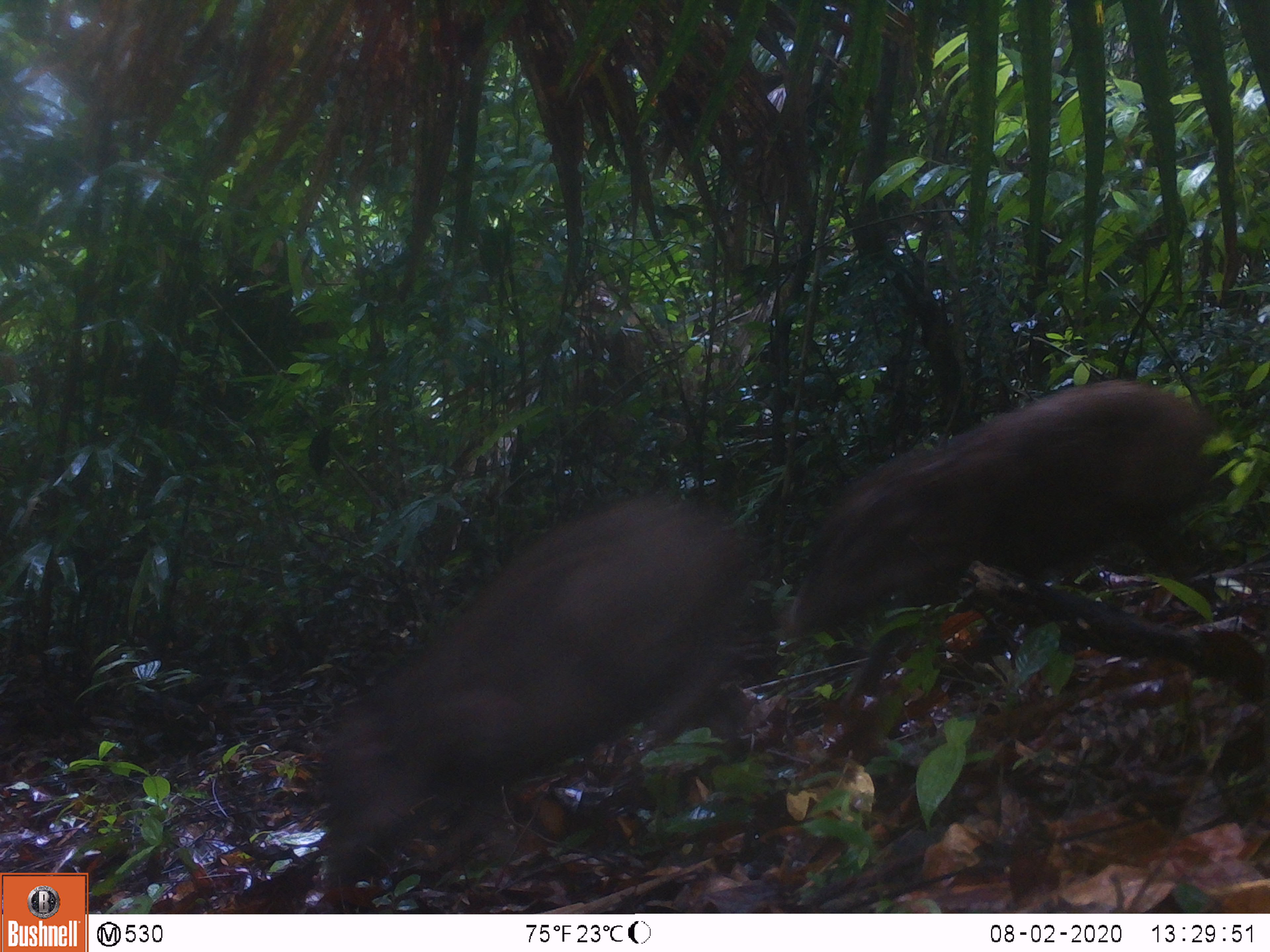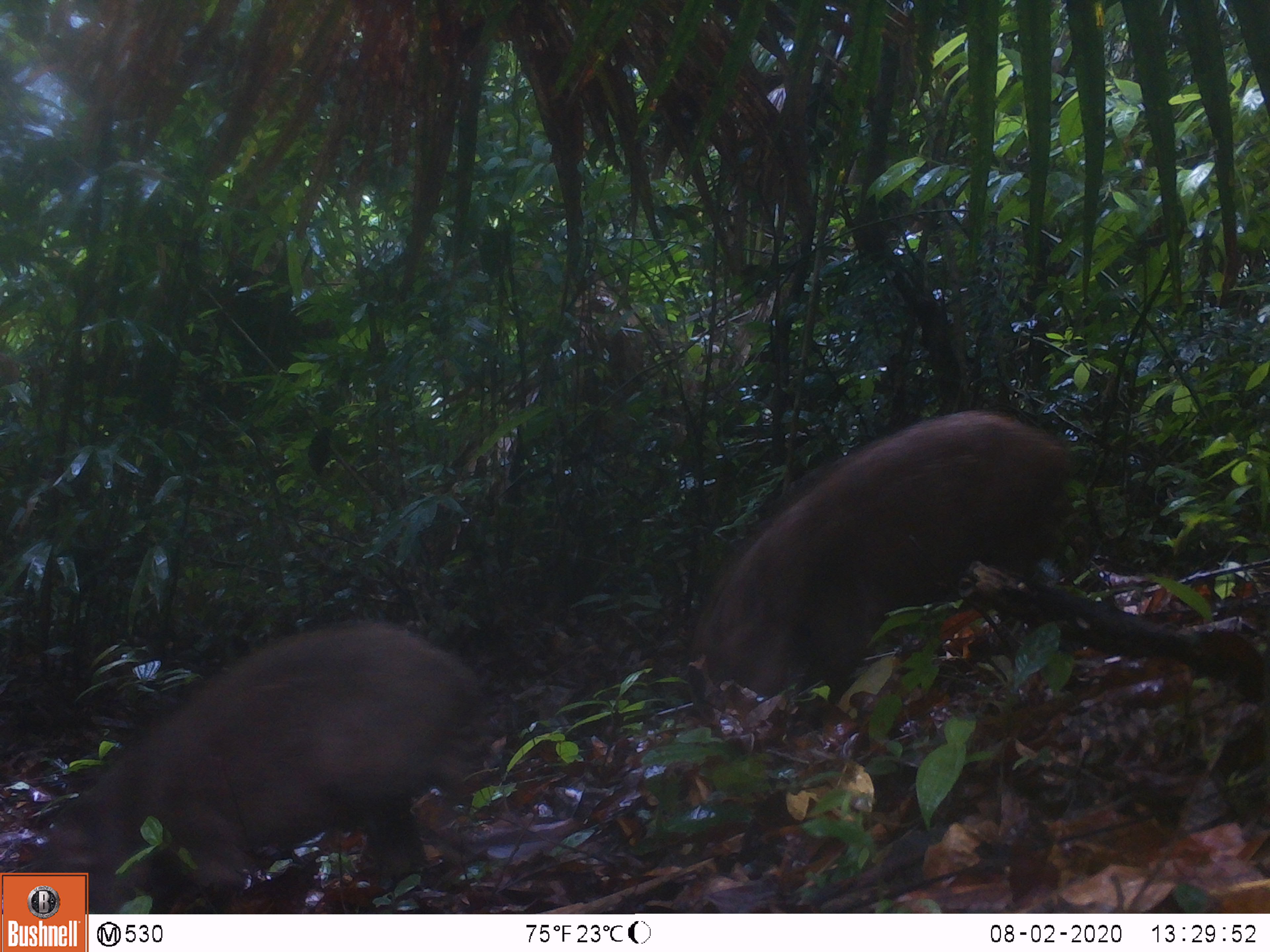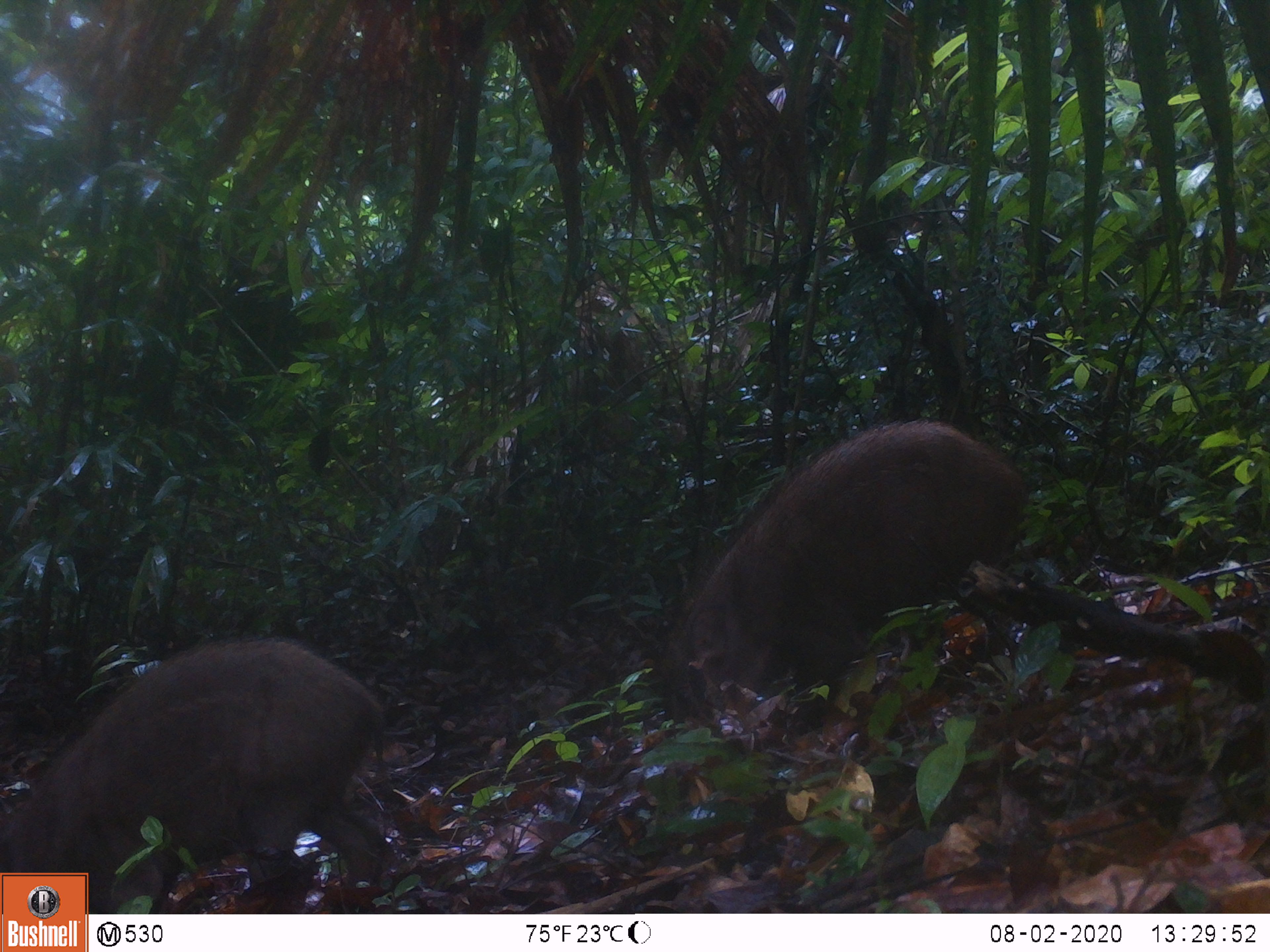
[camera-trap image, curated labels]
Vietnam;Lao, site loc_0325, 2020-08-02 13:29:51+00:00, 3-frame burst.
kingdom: Animalia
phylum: Chordata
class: Mammalia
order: Artiodactyla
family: Suidae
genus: Sus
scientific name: Sus scrofa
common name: eurasian wild pig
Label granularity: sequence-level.